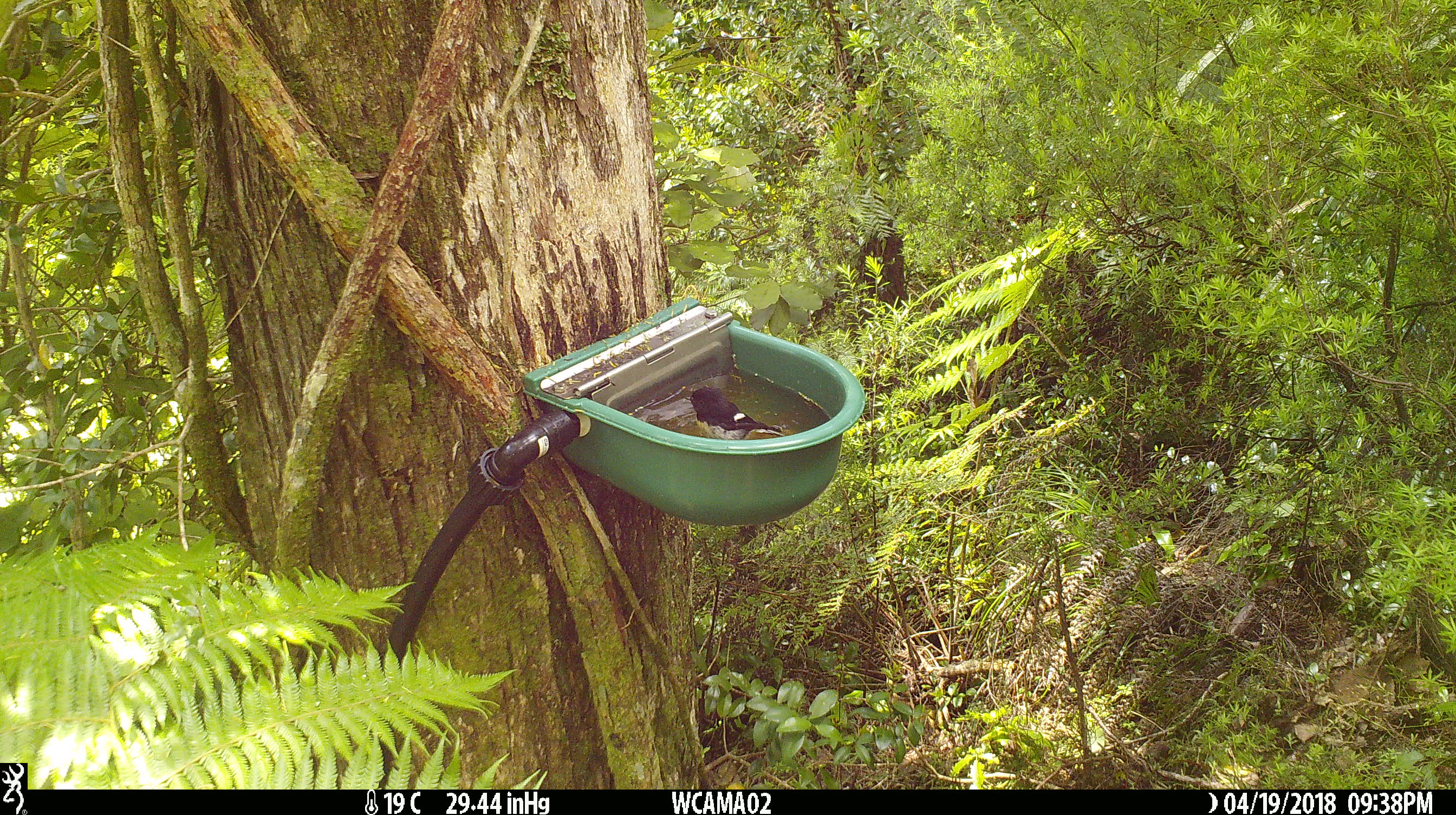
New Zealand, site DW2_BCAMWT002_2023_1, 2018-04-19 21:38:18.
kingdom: Animalia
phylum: Chordata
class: Aves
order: Passeriformes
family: Petroicidae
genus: Petroica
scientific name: Petroica macrocephala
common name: tomtit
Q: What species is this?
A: Tomtit (Petroica macrocephala).